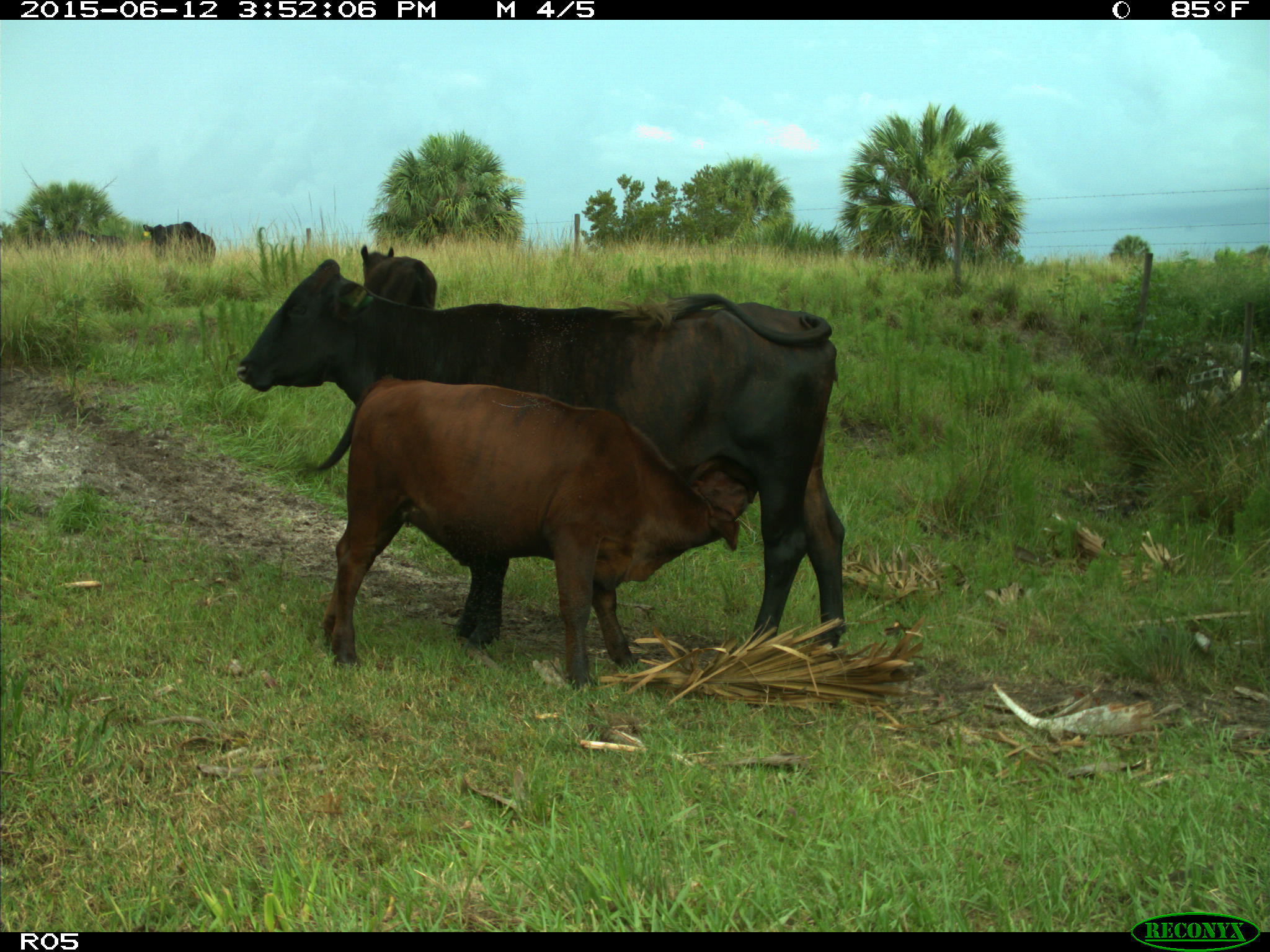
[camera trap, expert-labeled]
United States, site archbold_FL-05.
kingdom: Animalia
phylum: Chordata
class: Mammalia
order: Artiodactyla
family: Bovidae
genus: Bos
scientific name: Bos taurus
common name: domestic cow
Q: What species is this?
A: Bos taurus (domestic cow).